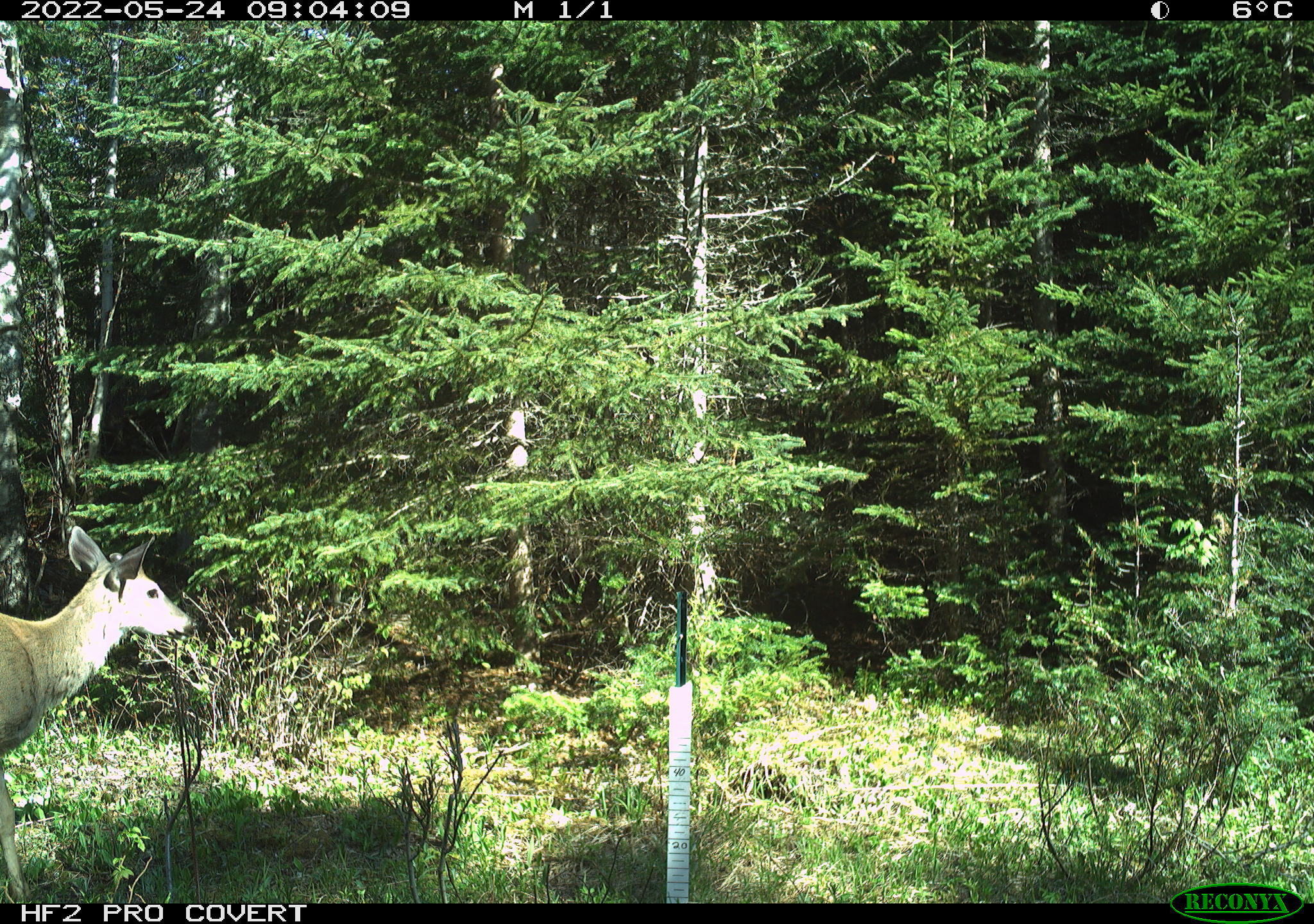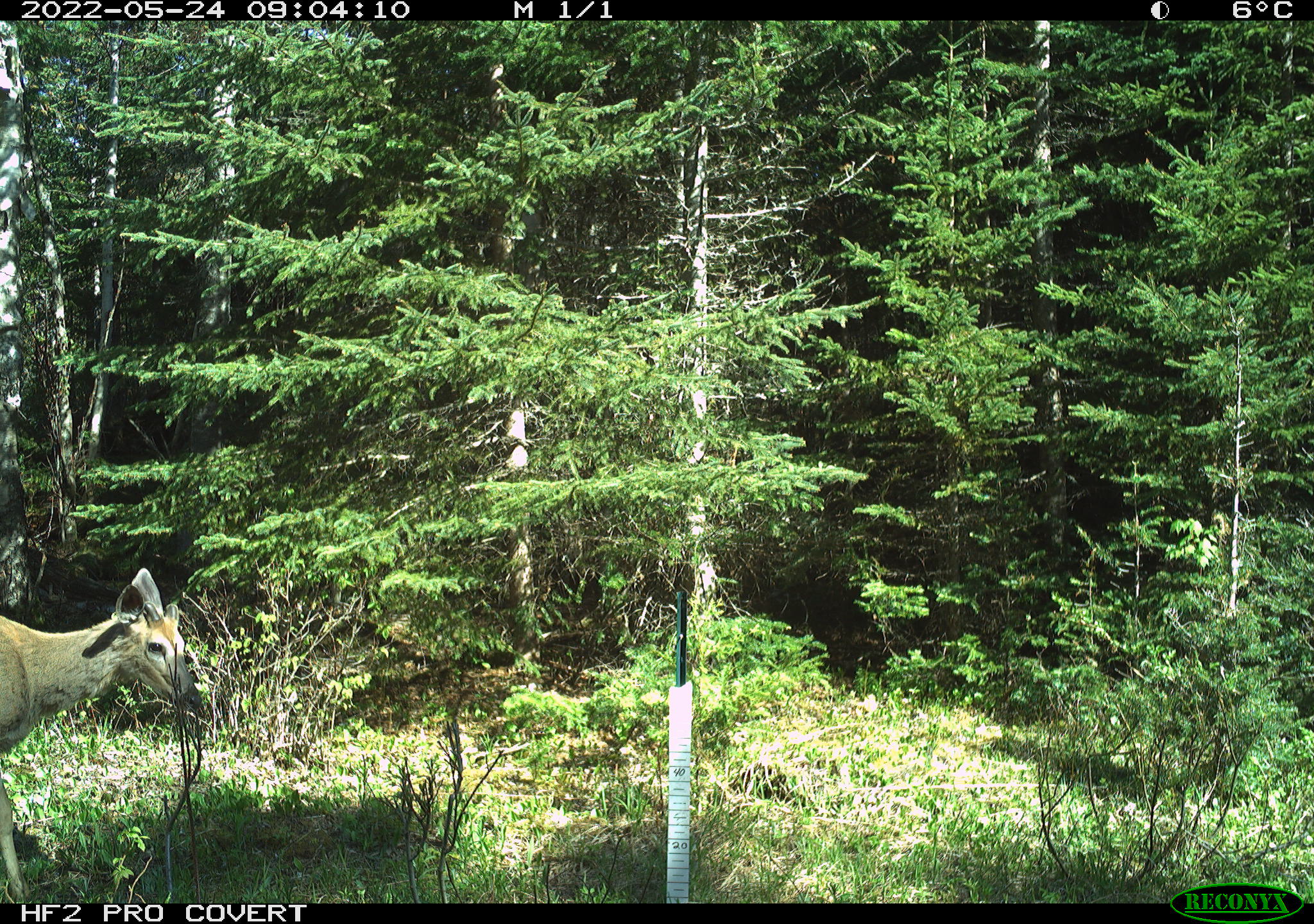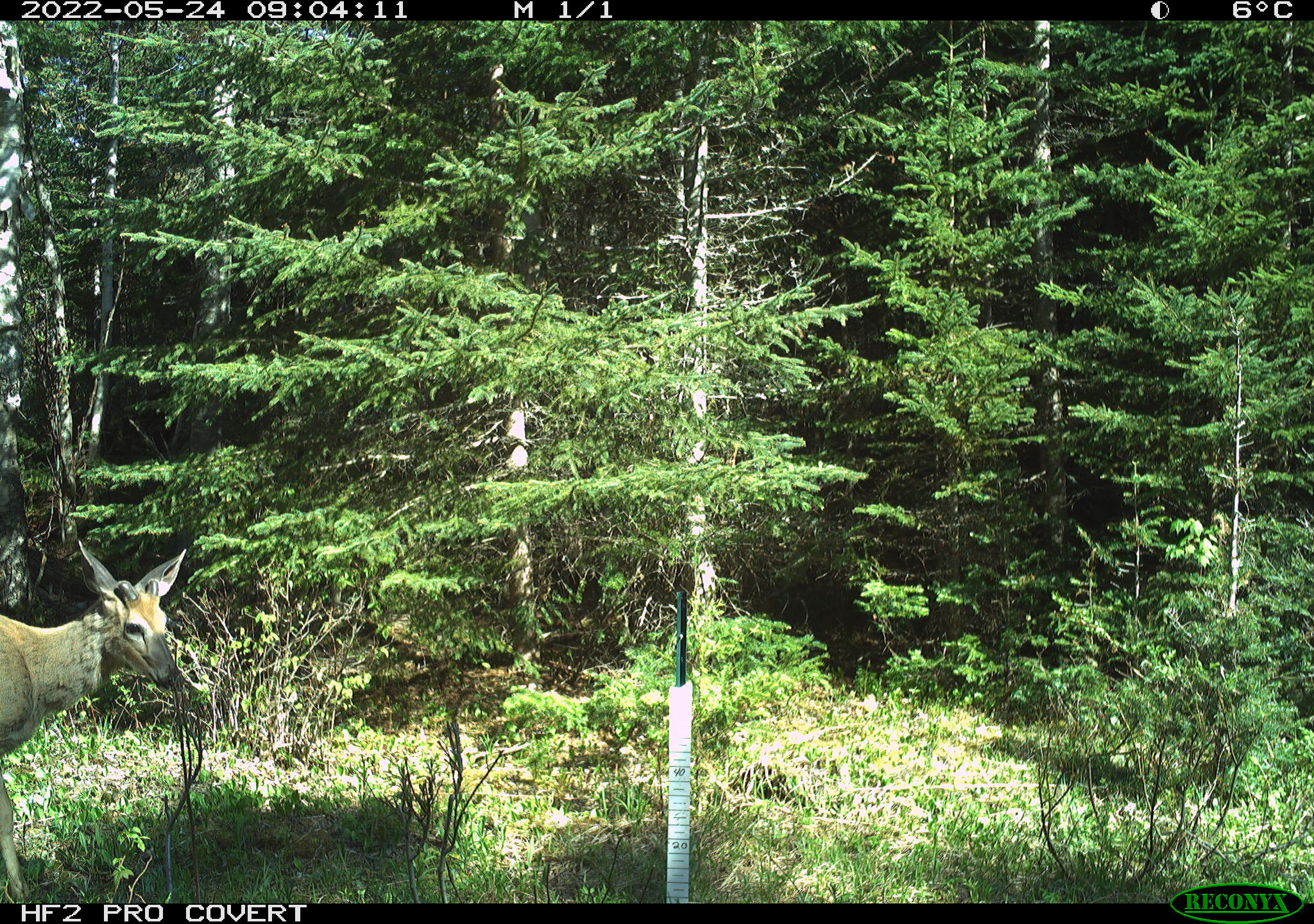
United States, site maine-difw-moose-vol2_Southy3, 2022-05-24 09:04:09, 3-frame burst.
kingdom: Animalia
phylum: Chordata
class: Mammalia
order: Artiodactyla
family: Cervidae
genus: Odocoileus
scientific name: Odocoileus virginianus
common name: white-tailed deer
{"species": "white-tailed deer (Odocoileus virginianus)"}